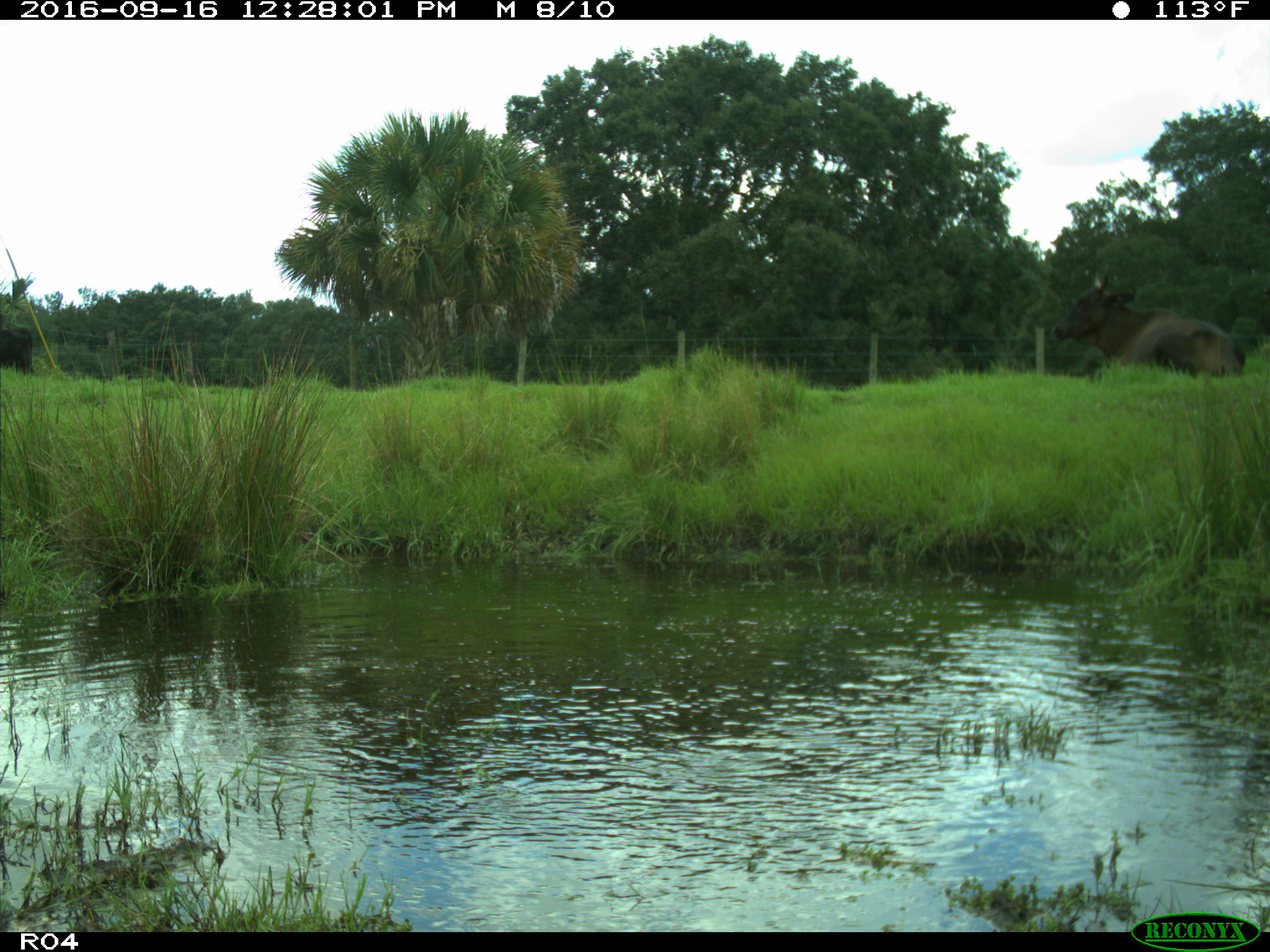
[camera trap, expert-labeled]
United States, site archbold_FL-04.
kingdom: Animalia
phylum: Chordata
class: Mammalia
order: Artiodactyla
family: Bovidae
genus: Bos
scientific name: Bos taurus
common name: domestic cow